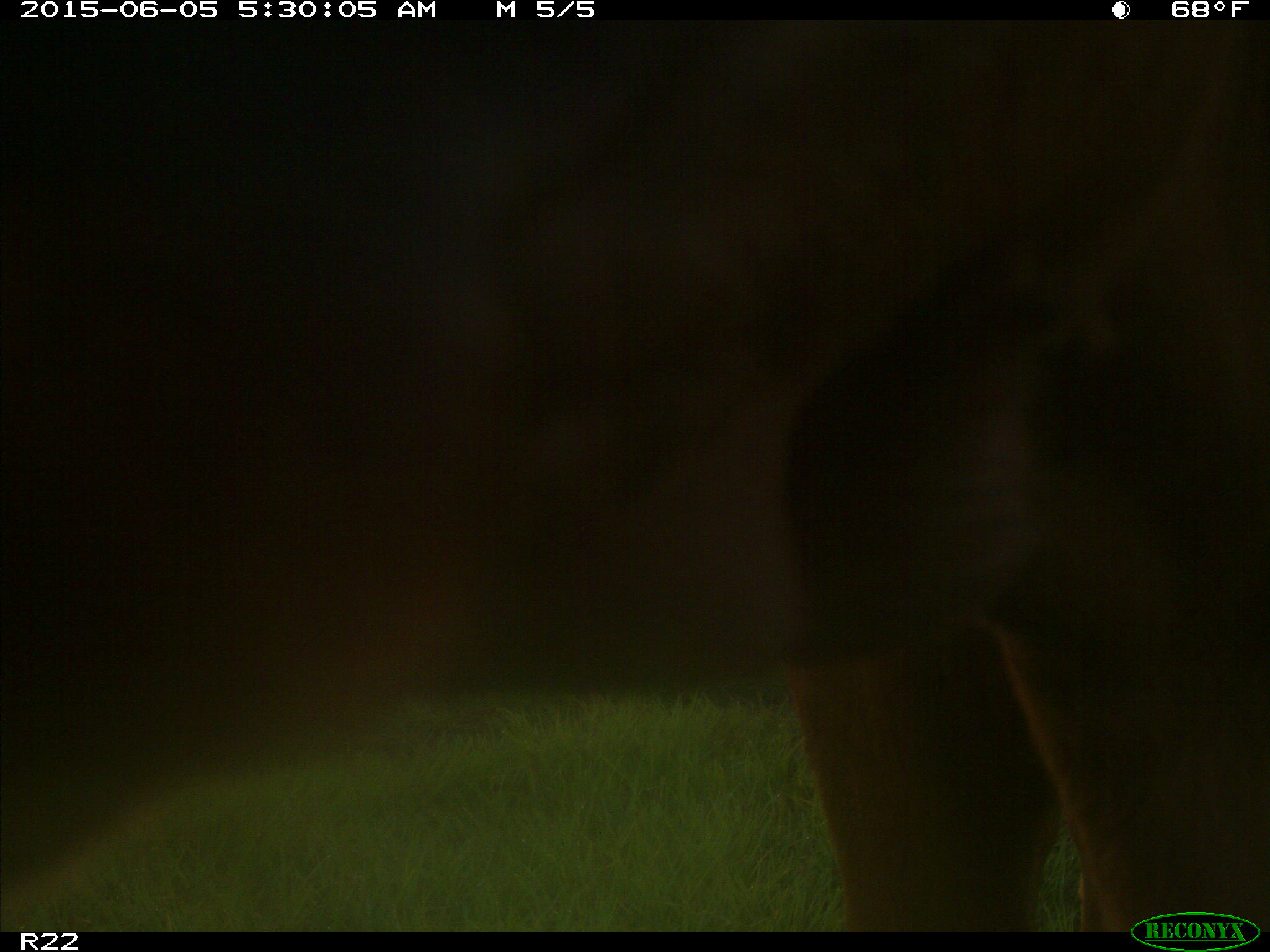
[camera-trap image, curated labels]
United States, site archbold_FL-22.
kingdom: Animalia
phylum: Chordata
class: Mammalia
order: Artiodactyla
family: Bovidae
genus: Bos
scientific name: Bos taurus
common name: domestic cow